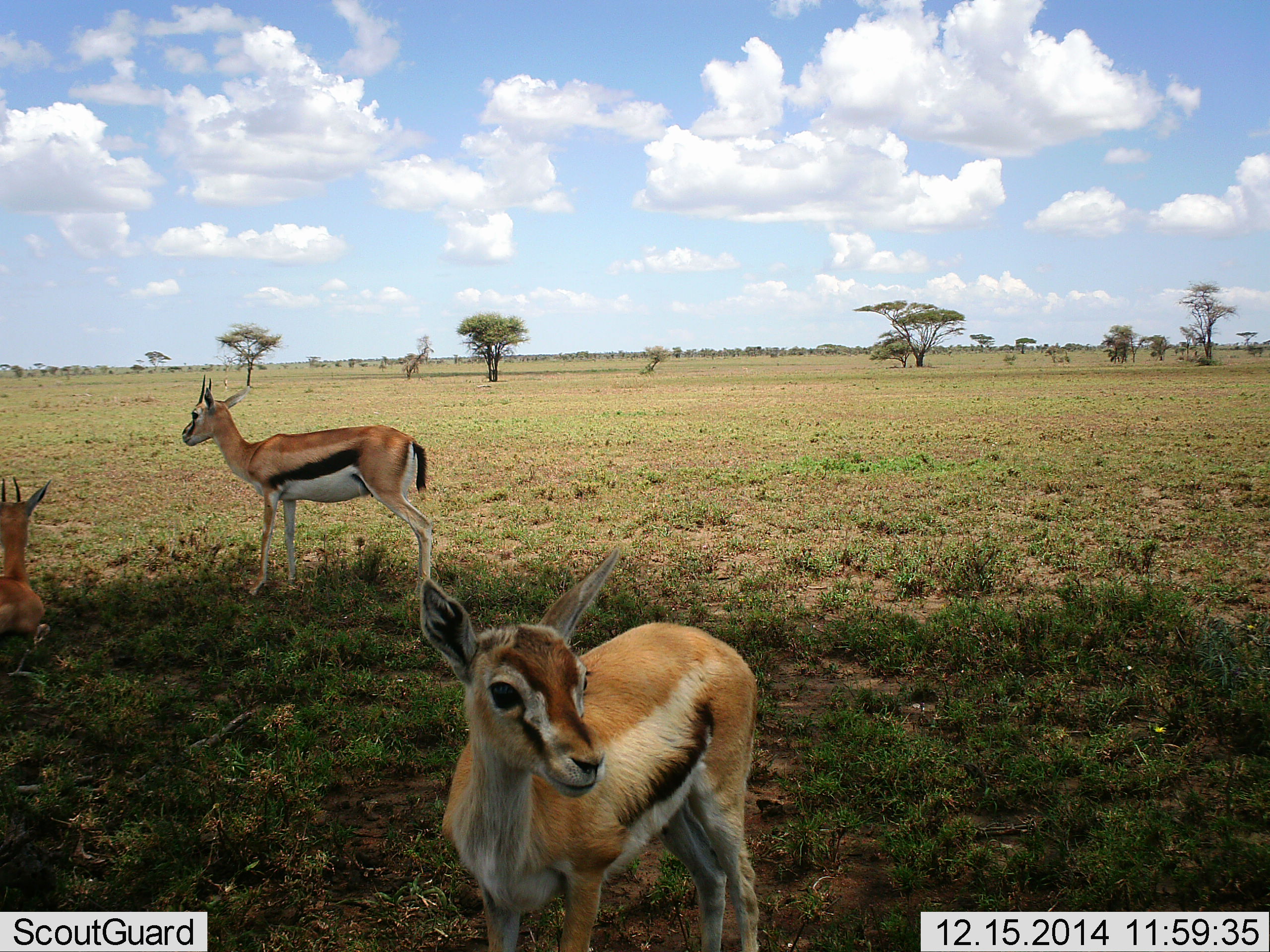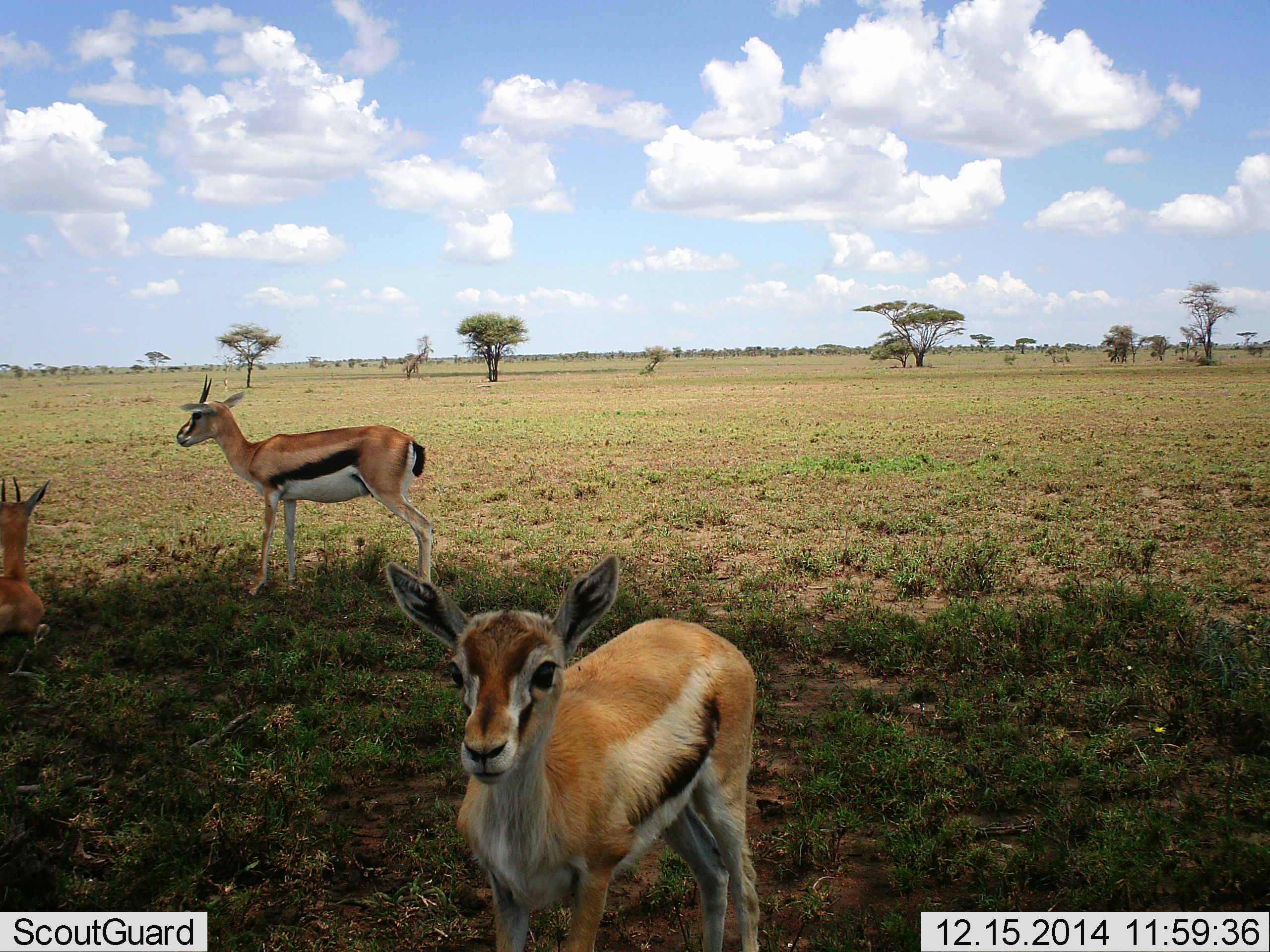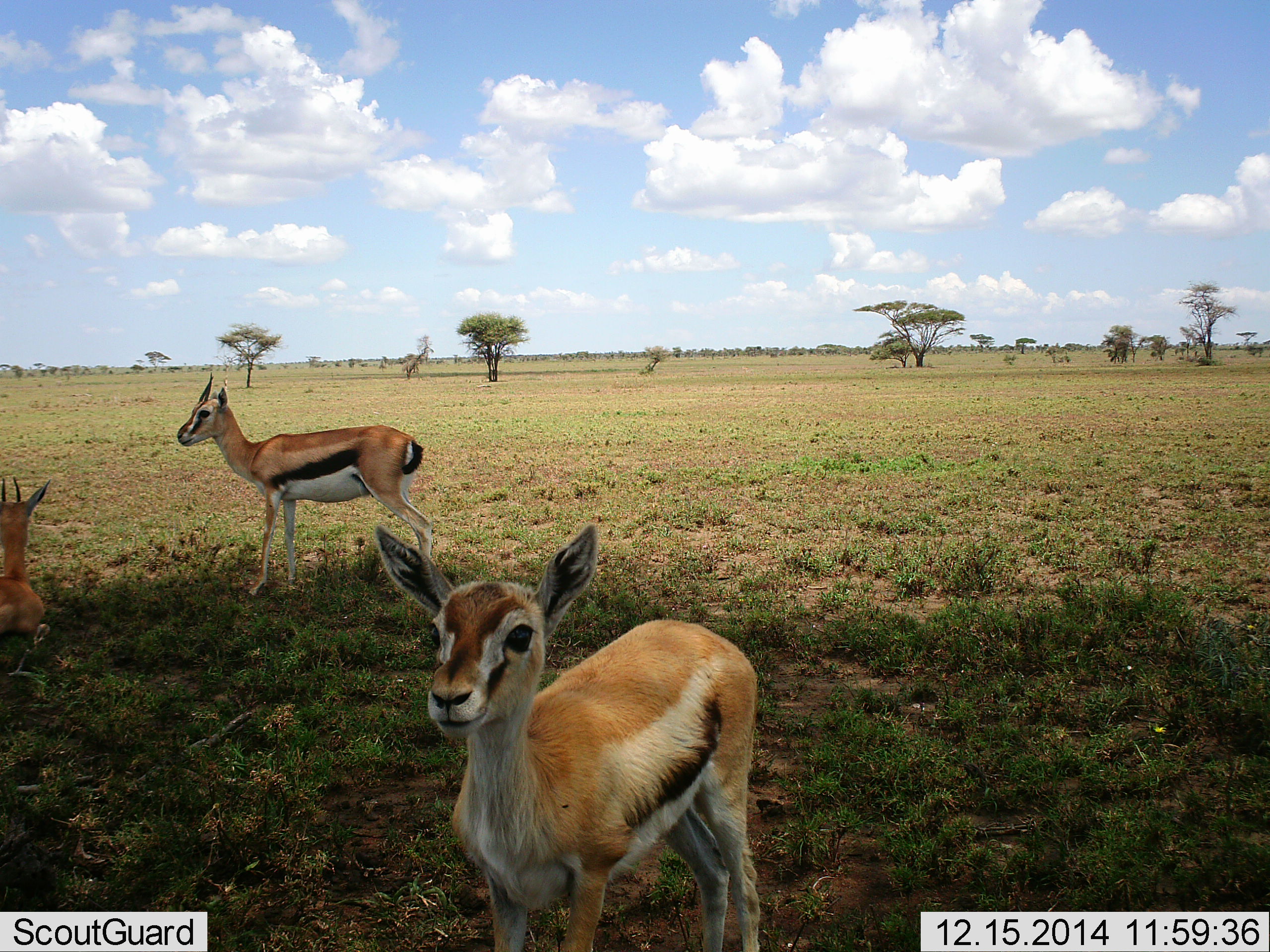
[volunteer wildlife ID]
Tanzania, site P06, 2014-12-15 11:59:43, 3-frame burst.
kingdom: Animalia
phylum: Chordata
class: Mammalia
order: Artiodactyla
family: Bovidae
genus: Eudorcas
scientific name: Eudorcas thomsonii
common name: thomson's gazelle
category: gazellethomsons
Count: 3.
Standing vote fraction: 80%.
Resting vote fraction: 90%.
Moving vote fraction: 10%.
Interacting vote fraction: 0%.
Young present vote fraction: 30%.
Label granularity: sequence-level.